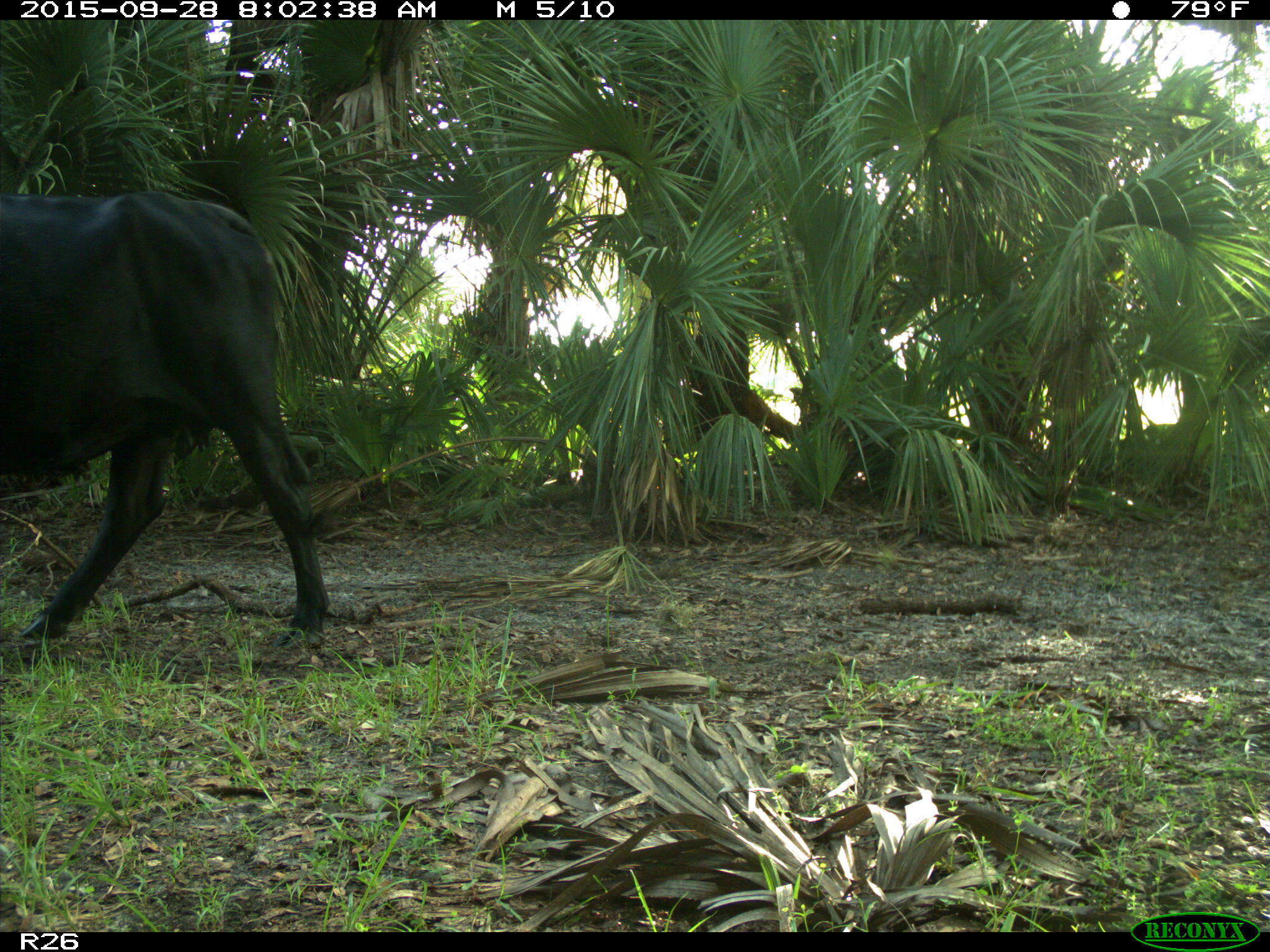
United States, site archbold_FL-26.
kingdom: Animalia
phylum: Chordata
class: Mammalia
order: Artiodactyla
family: Bovidae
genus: Bos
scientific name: Bos taurus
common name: domestic cow